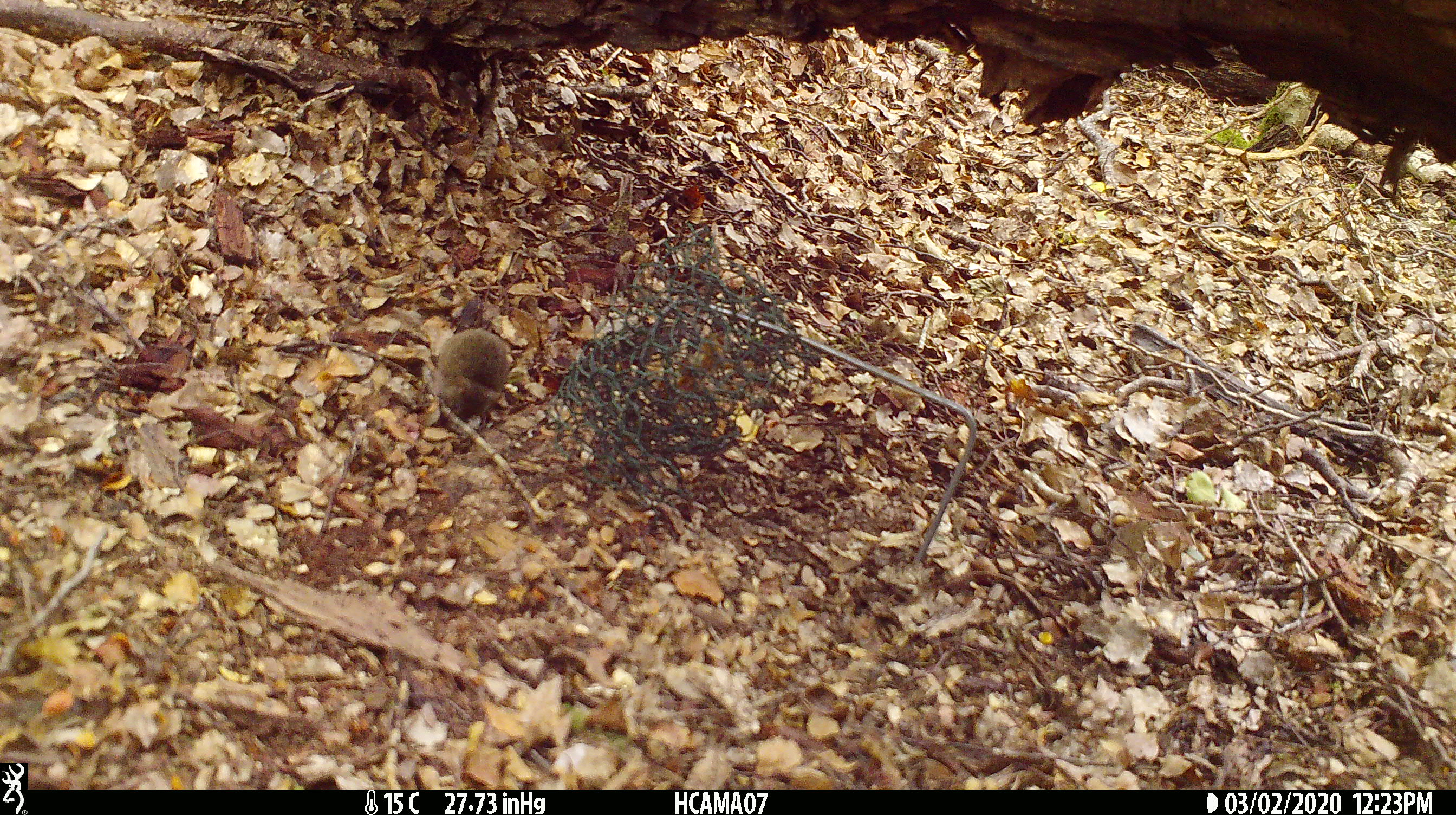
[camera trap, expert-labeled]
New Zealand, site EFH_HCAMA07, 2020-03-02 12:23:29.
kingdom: Animalia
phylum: Chordata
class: Mammalia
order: Rodentia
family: Muridae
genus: Mus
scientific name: Mus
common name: mouse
Mouse (Mus).